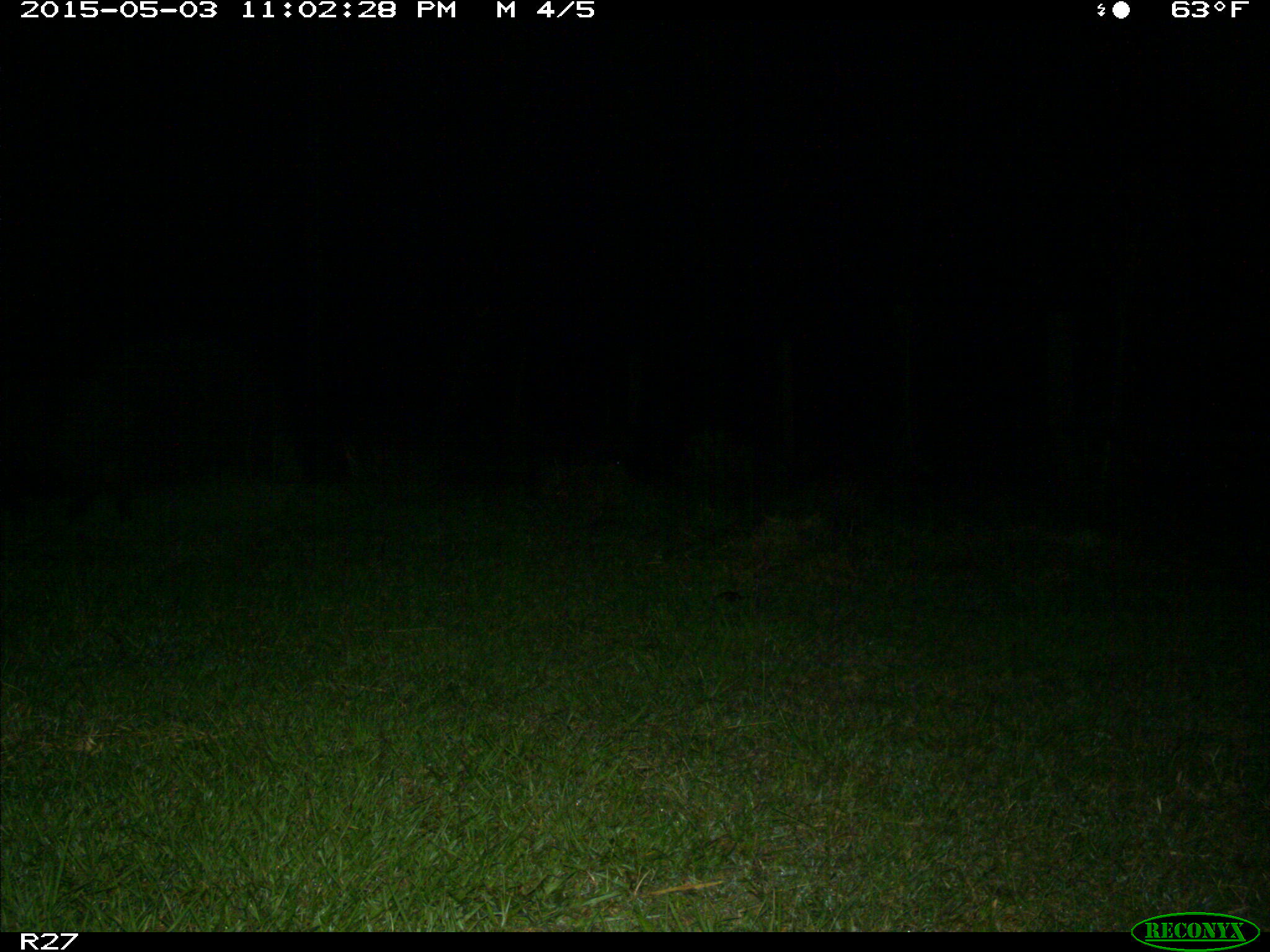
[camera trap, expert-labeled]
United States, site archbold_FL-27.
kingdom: Animalia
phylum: Chordata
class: Mammalia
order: Artiodactyla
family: Suidae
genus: Sus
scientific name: Sus scrofa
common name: wild boar